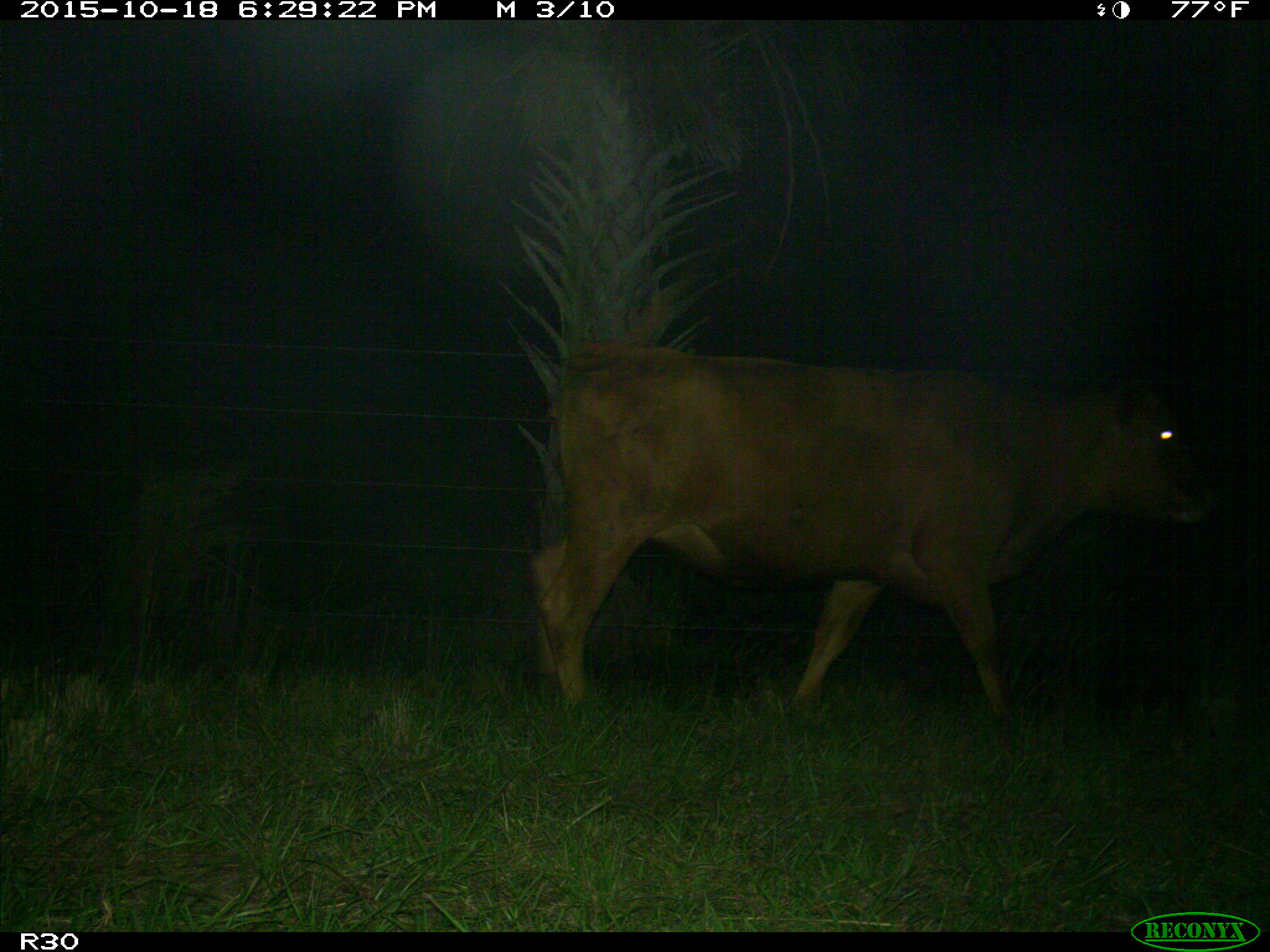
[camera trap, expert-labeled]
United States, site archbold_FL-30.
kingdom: Animalia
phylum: Chordata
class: Mammalia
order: Artiodactyla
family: Bovidae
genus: Bos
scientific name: Bos taurus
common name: domestic cow